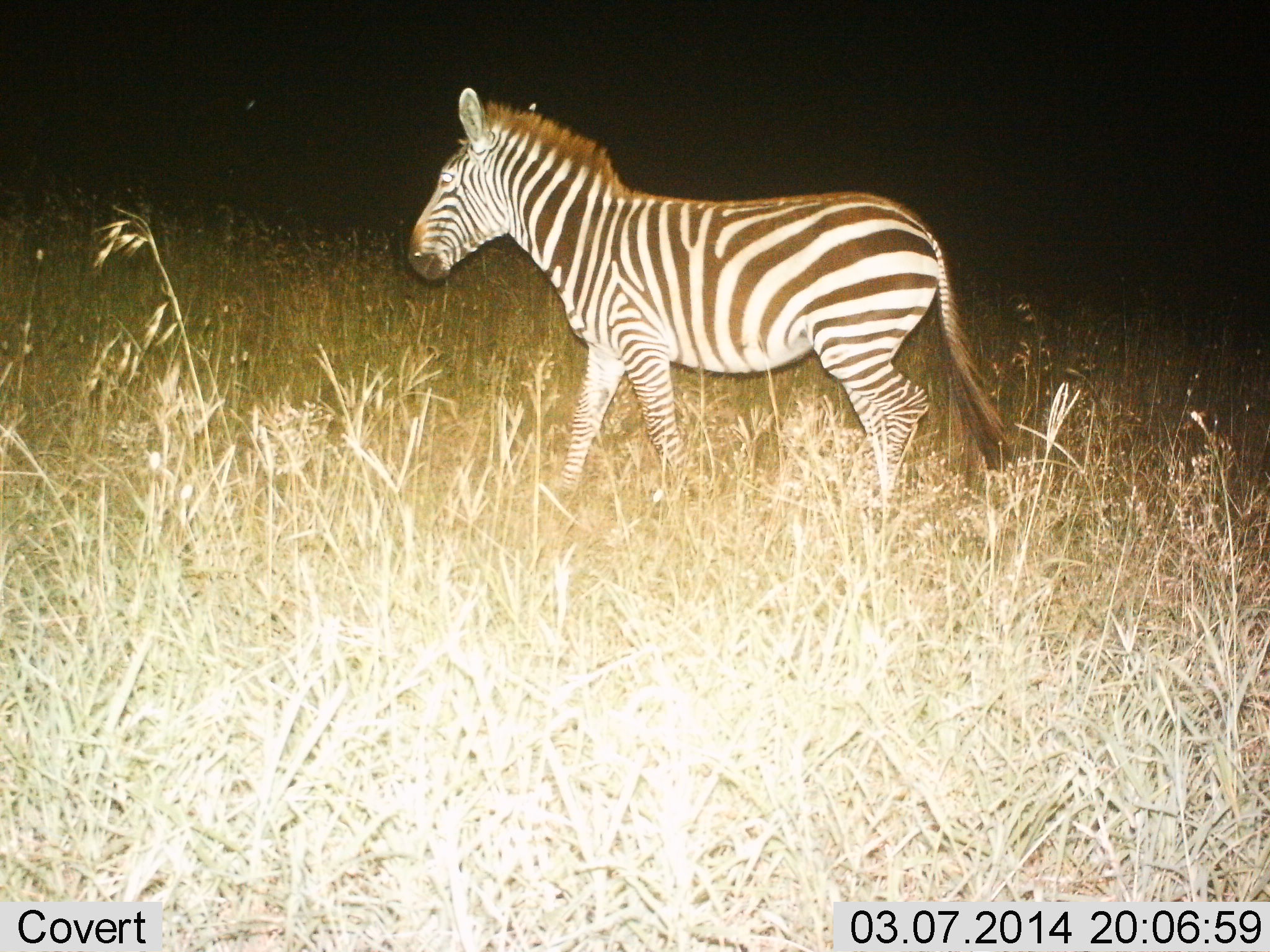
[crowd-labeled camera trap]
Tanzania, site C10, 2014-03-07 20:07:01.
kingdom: Animalia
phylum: Chordata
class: Mammalia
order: Perissodactyla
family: Equidae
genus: Equus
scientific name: Equus quagga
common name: plains zebra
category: zebra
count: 1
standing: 20%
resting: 0%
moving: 82%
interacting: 0%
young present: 2%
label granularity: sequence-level